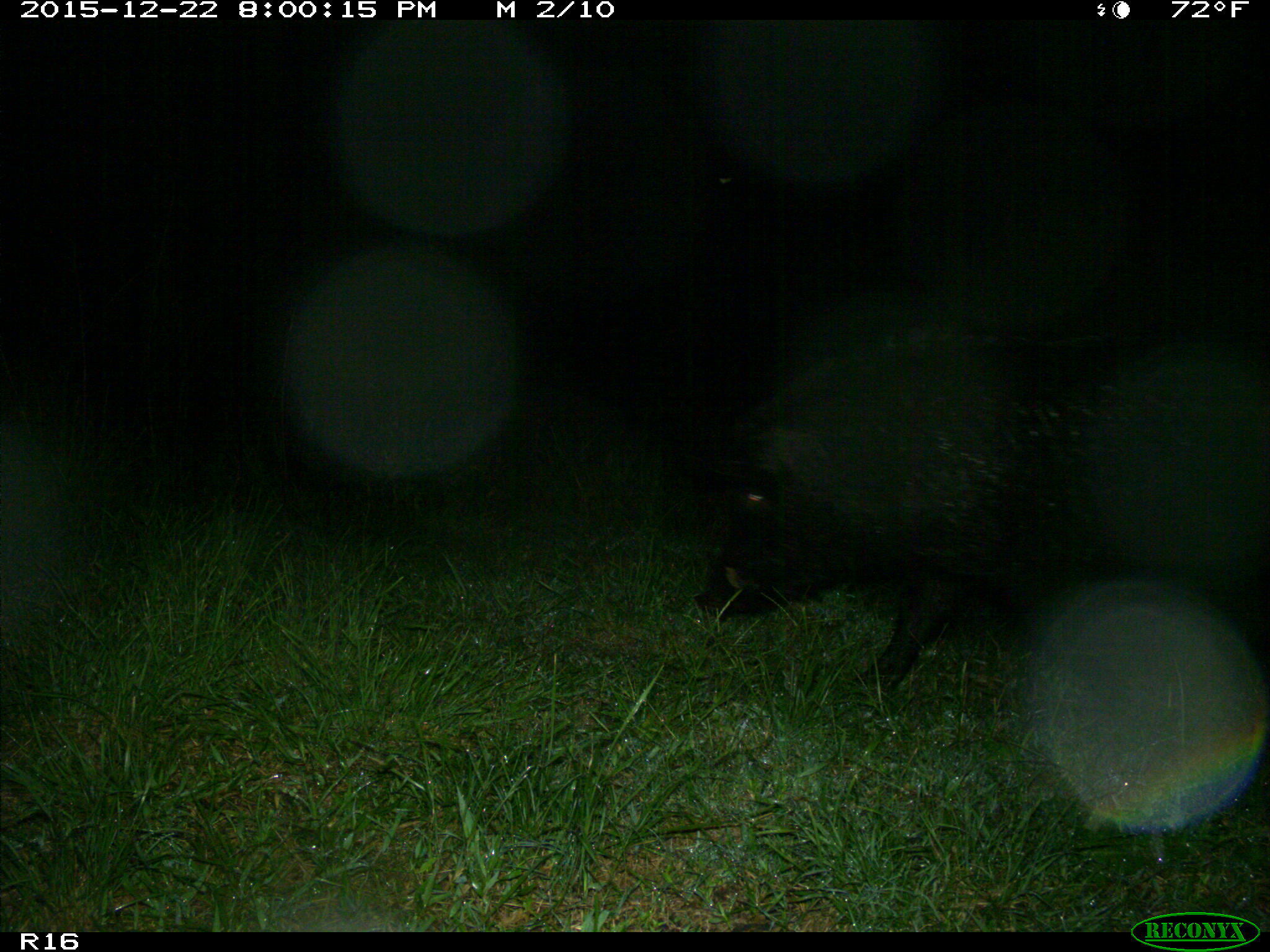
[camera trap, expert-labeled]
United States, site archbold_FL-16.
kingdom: Animalia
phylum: Chordata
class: Mammalia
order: Artiodactyla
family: Suidae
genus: Sus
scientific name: Sus scrofa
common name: wild boar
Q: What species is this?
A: Sus scrofa (wild boar).